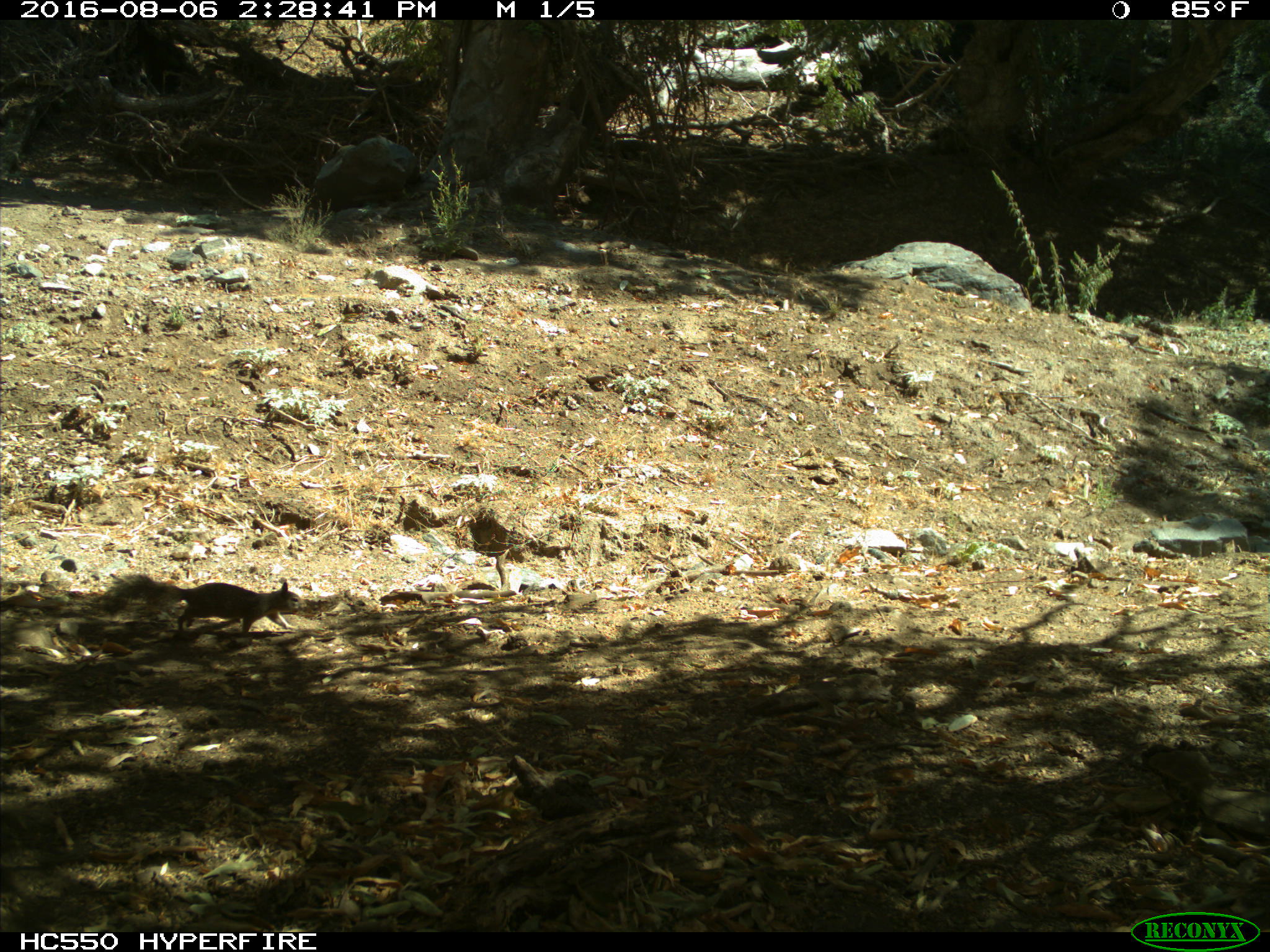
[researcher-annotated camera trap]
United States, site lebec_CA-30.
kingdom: Animalia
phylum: Chordata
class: Mammalia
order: Rodentia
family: Sciuridae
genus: Otospermophilus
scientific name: Otospermophilus beecheyi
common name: california ground squirrel